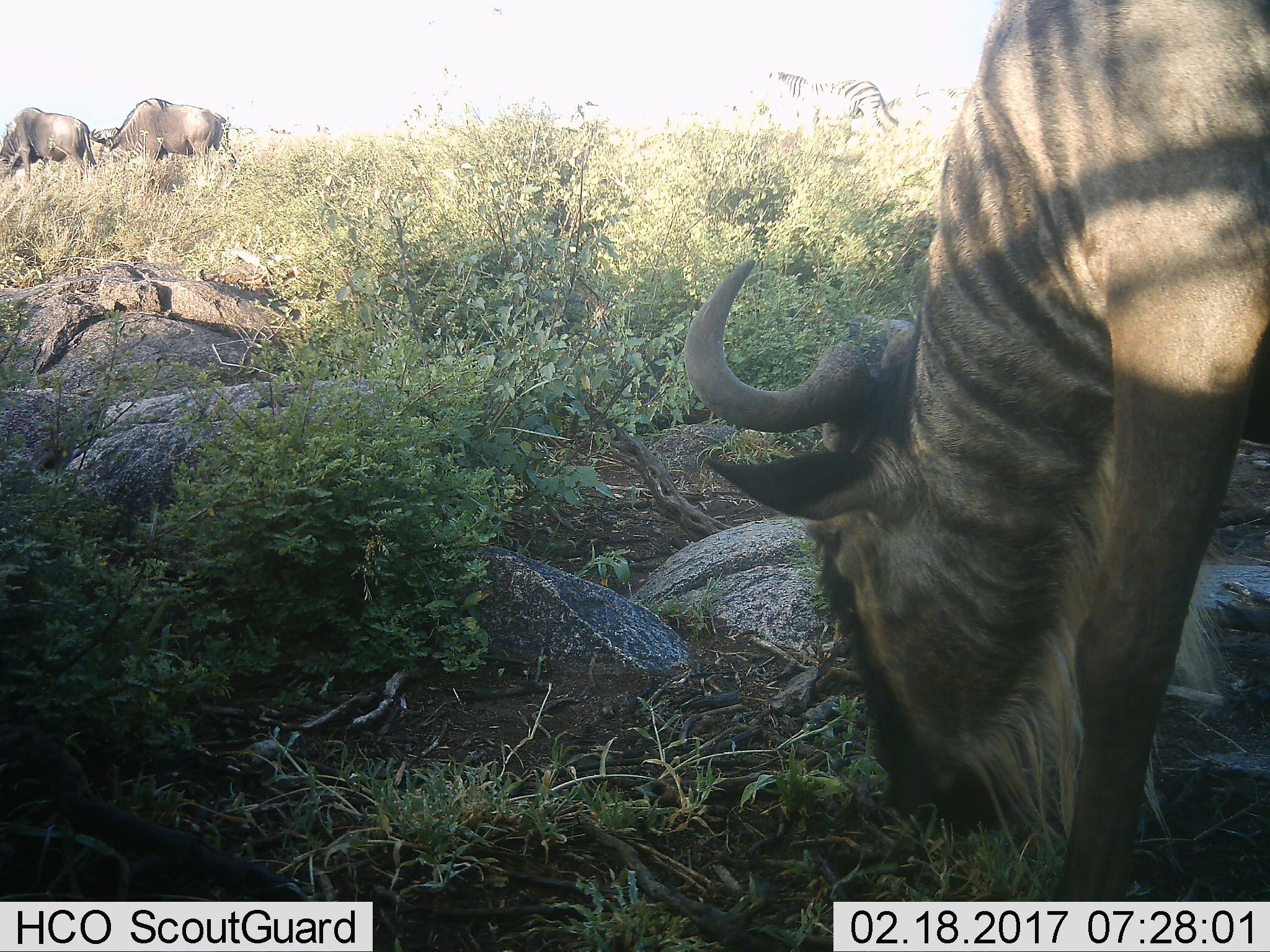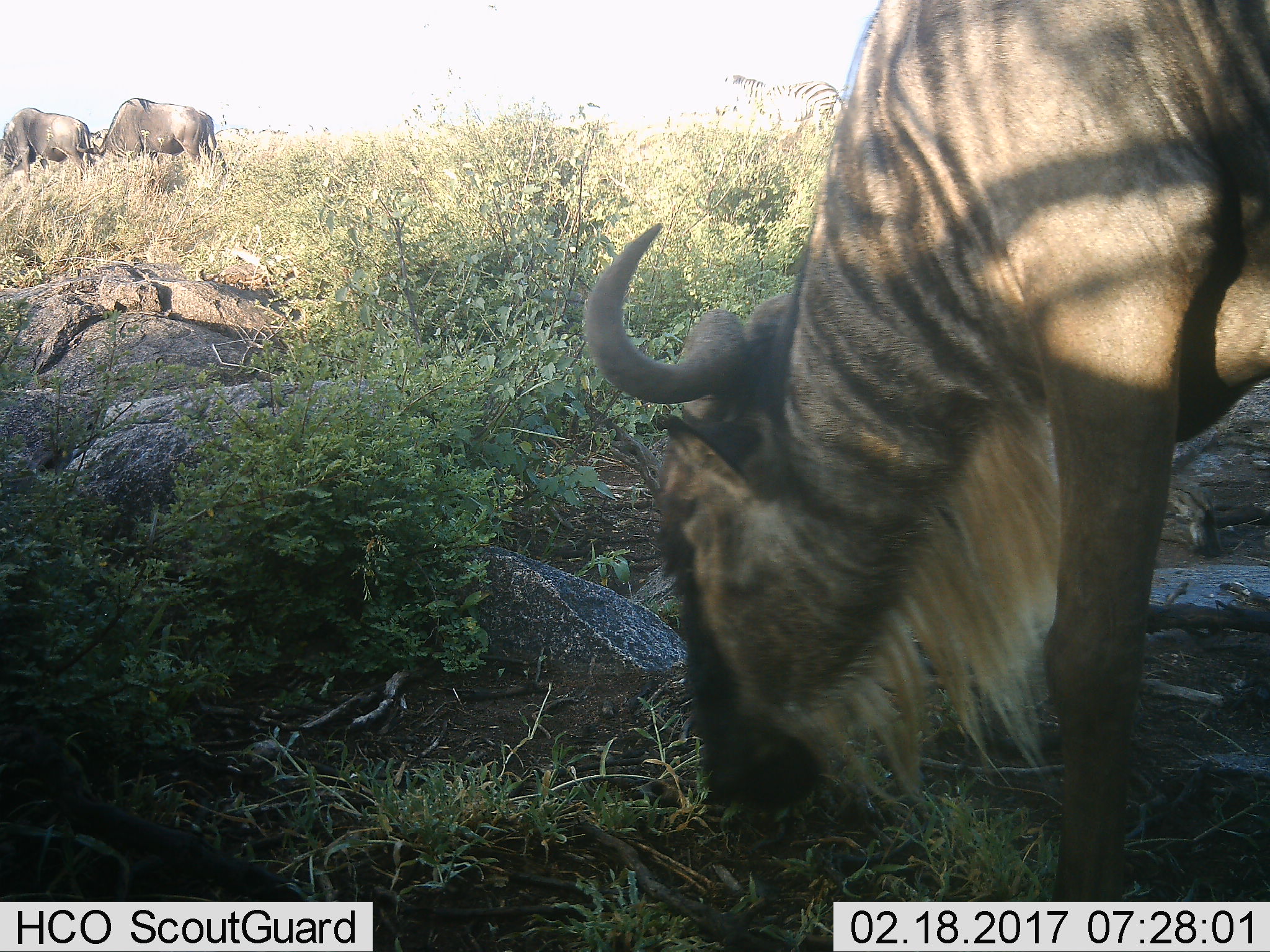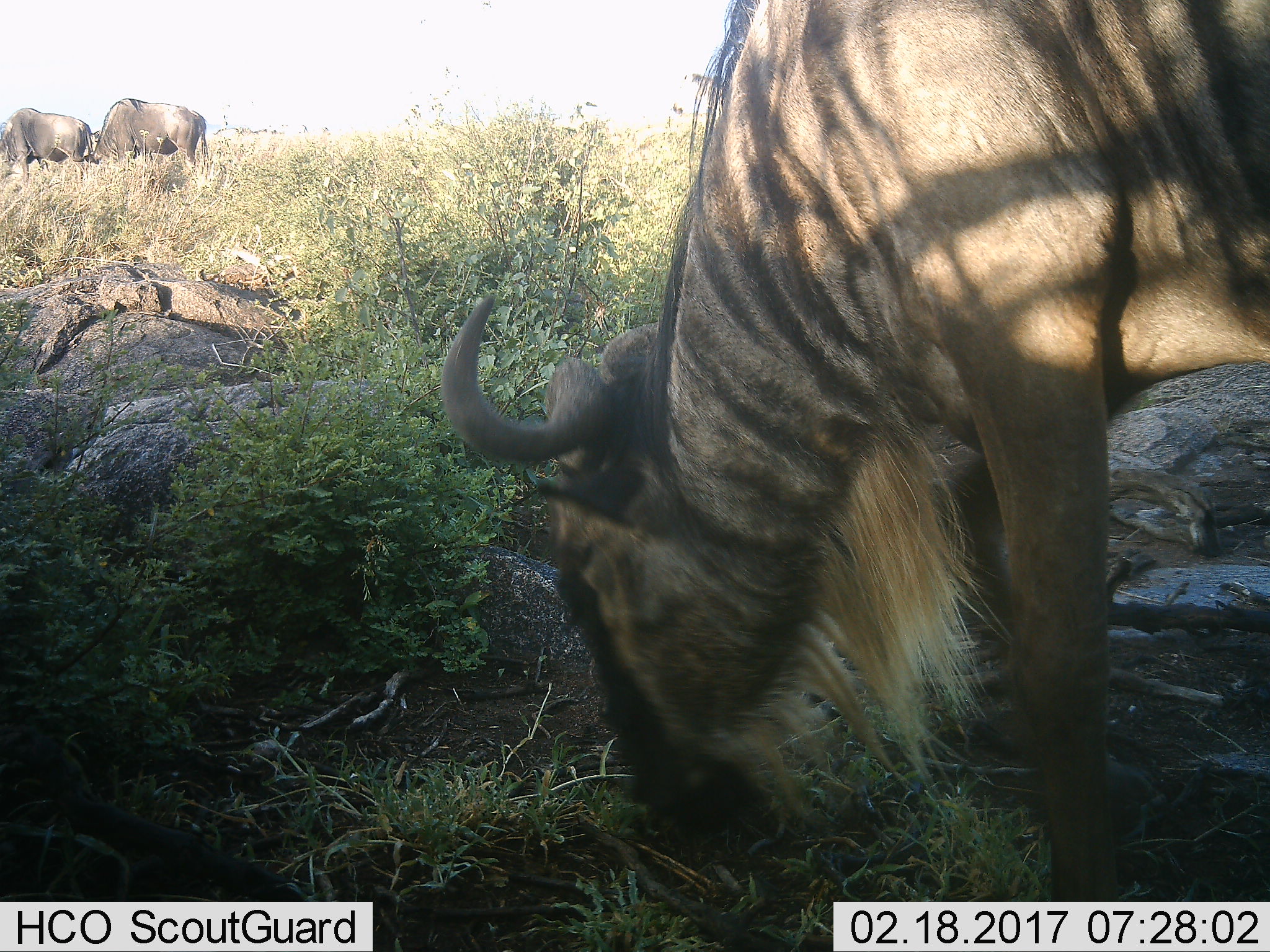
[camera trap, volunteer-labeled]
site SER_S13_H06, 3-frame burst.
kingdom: Animalia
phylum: Chordata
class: Mammalia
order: Artiodactyla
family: Bovidae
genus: Connochaetes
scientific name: Connochaetes taurinus taurinus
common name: blue wildebeest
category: wildebeestblue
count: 3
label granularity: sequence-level